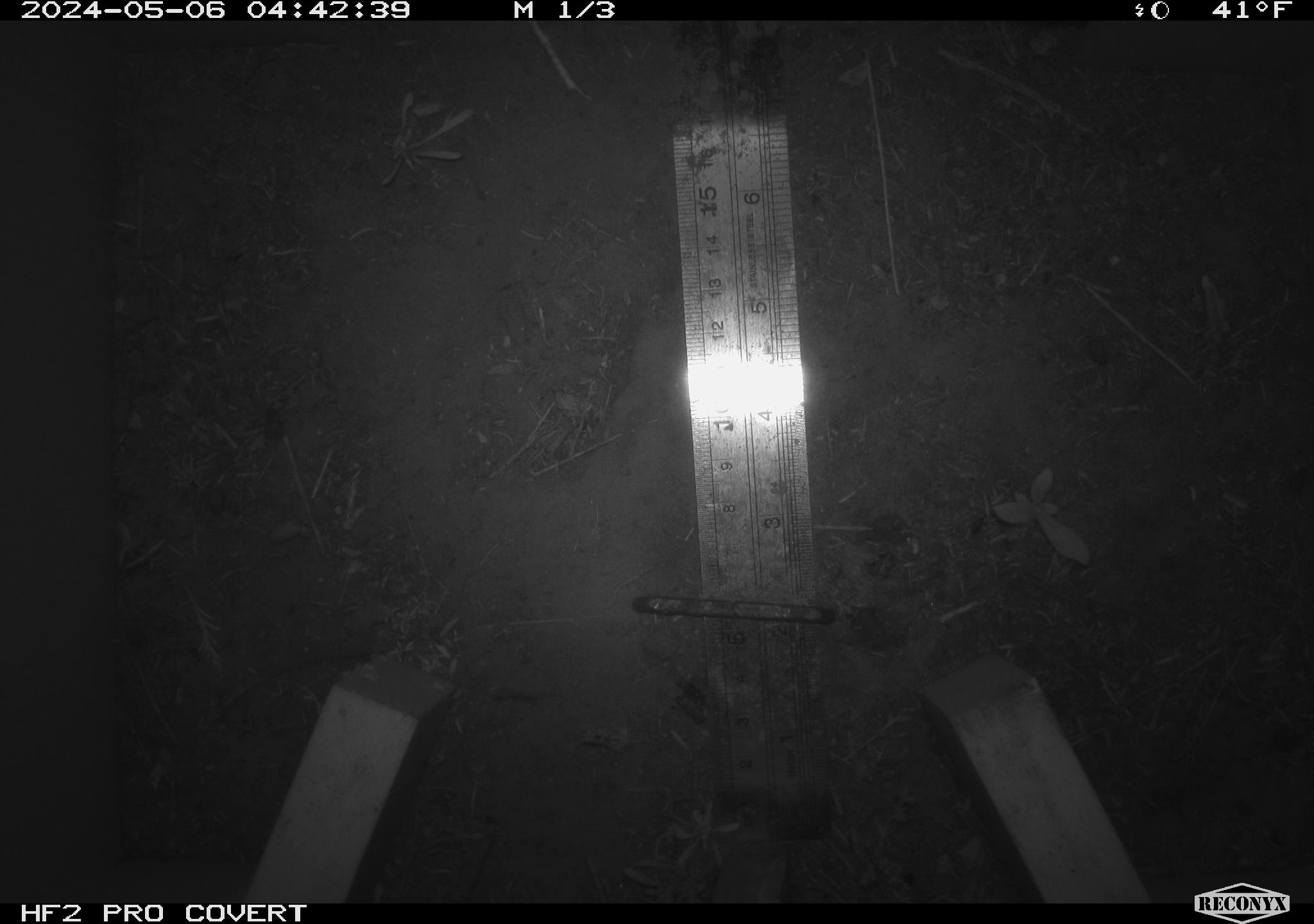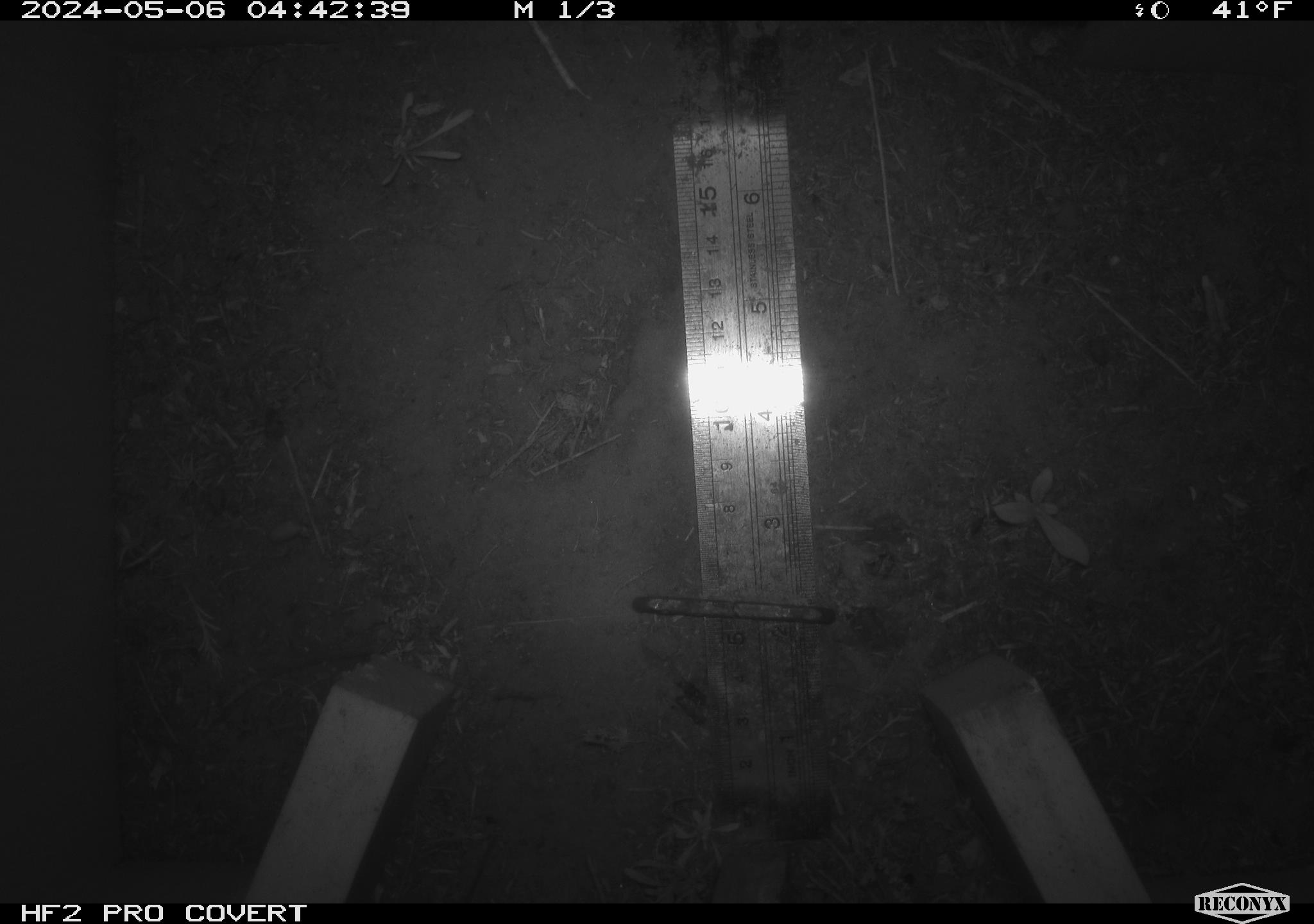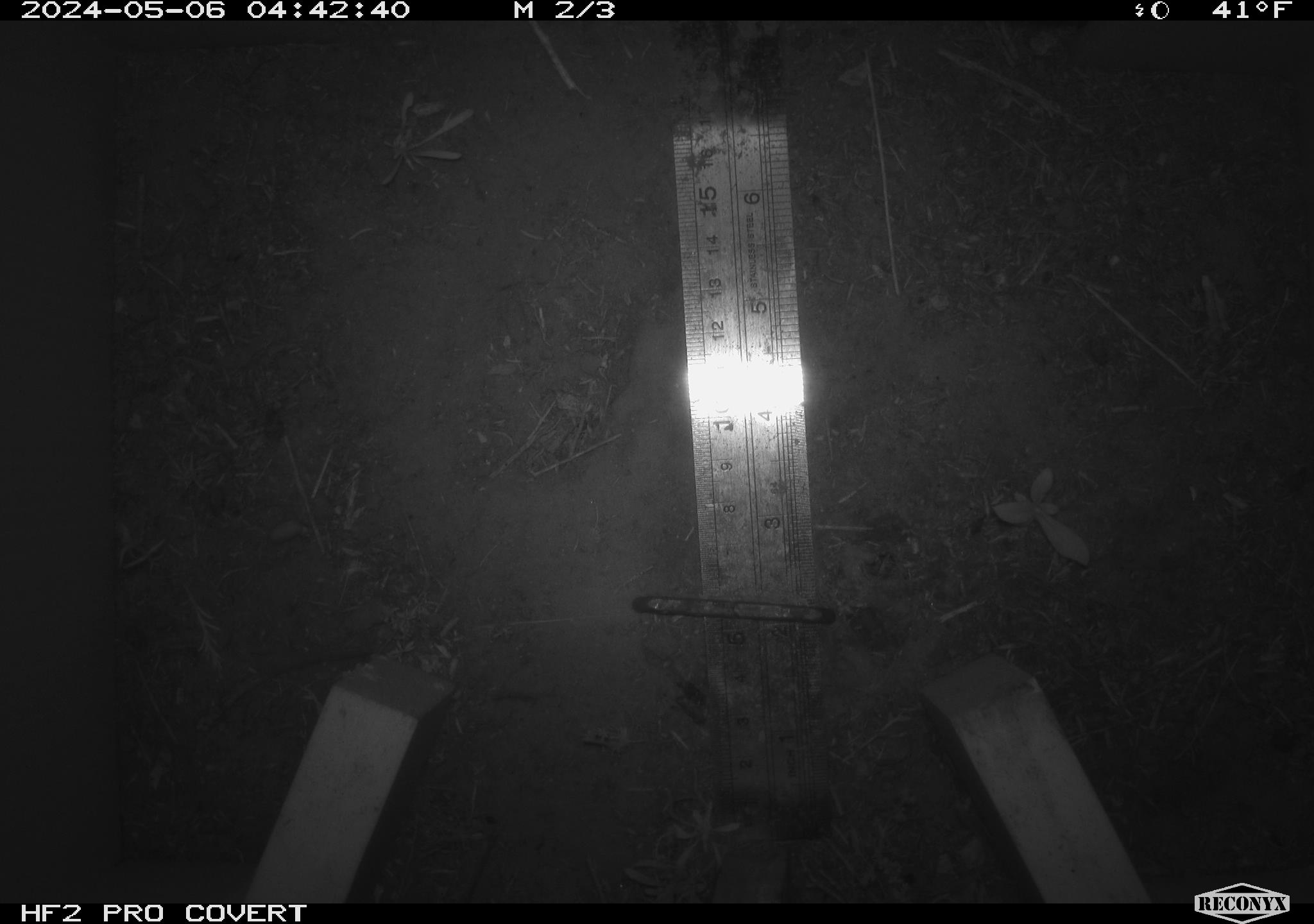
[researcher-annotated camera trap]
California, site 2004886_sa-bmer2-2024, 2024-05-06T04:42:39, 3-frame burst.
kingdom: Animalia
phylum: Chordata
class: Mammalia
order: Rodentia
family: Muridae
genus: Rattus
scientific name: Rattus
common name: rat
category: rattus species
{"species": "rattus species (rat) (Rattus)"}